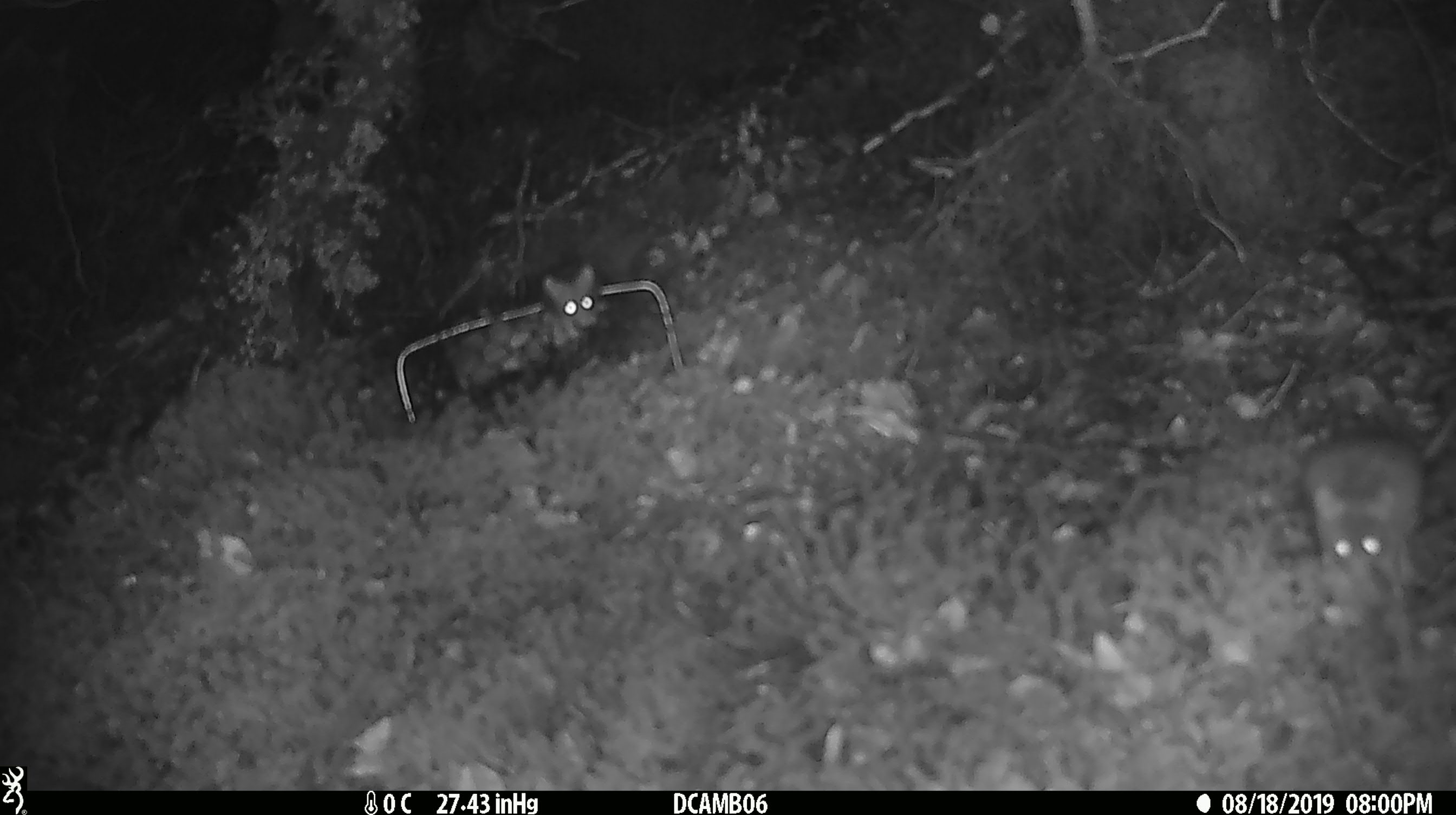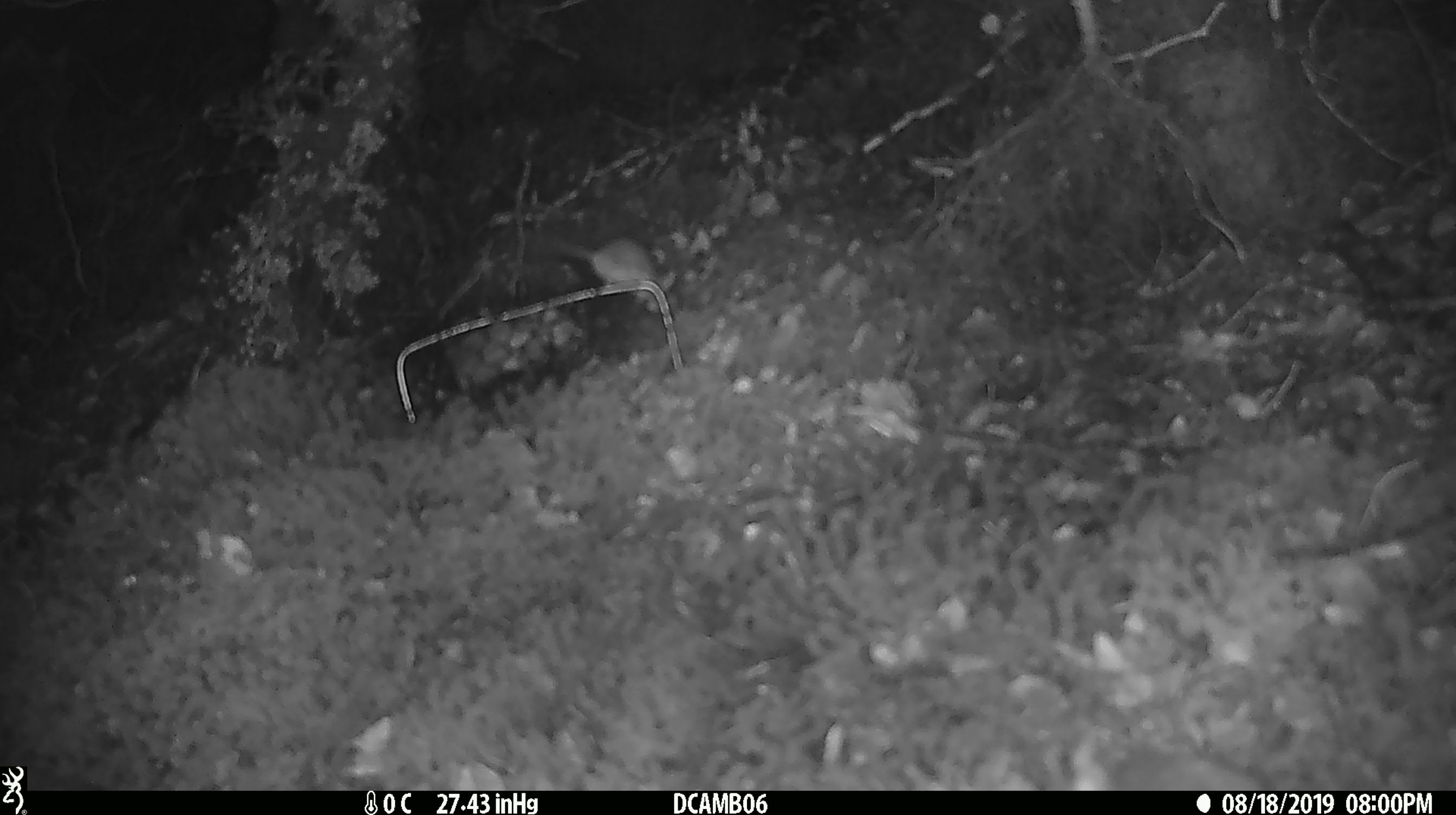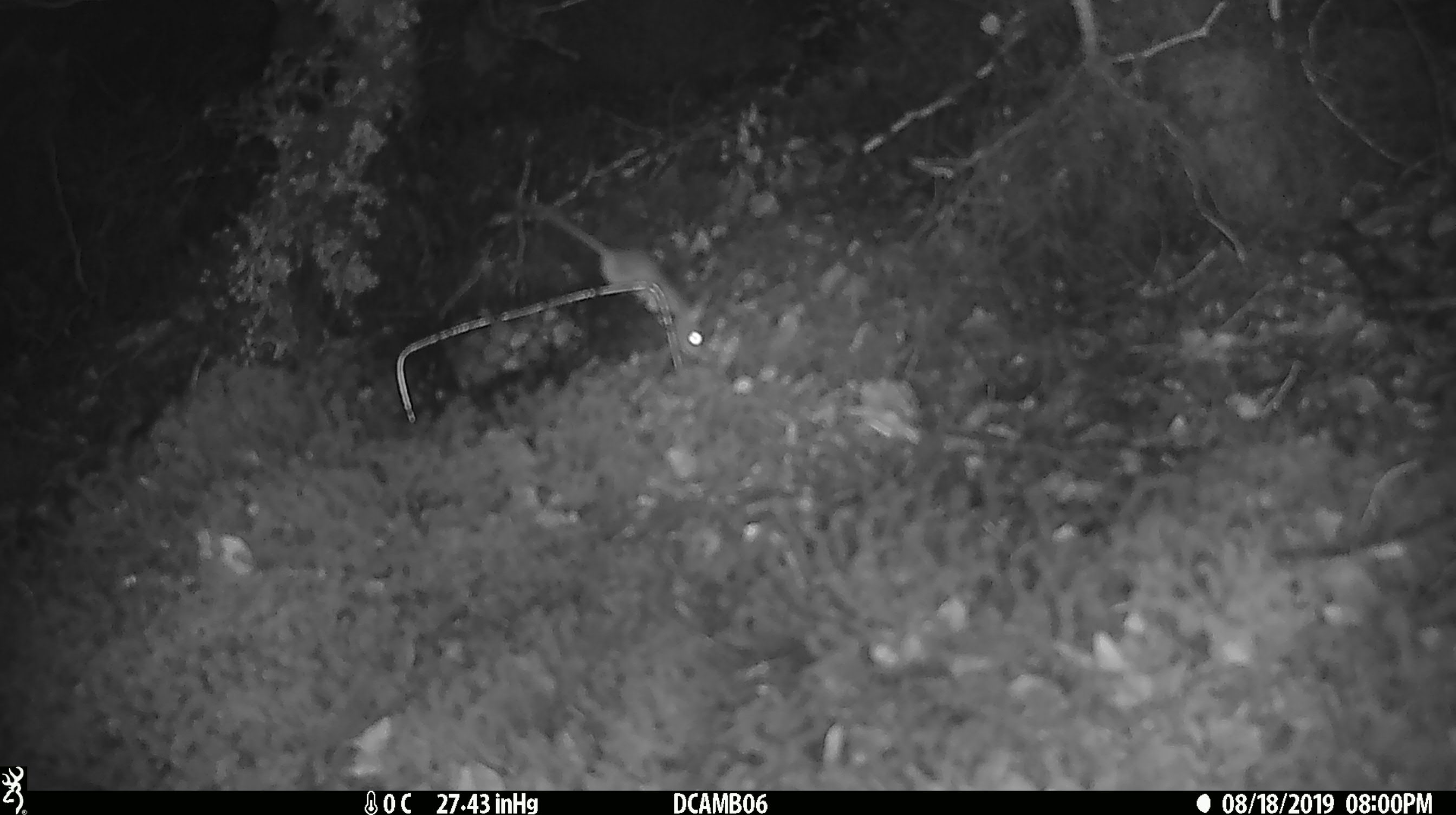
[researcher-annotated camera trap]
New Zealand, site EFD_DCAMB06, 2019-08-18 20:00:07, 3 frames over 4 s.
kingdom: Animalia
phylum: Chordata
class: Mammalia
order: Rodentia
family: Muridae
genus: Mus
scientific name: Mus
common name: mouse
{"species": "mouse (Mus)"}